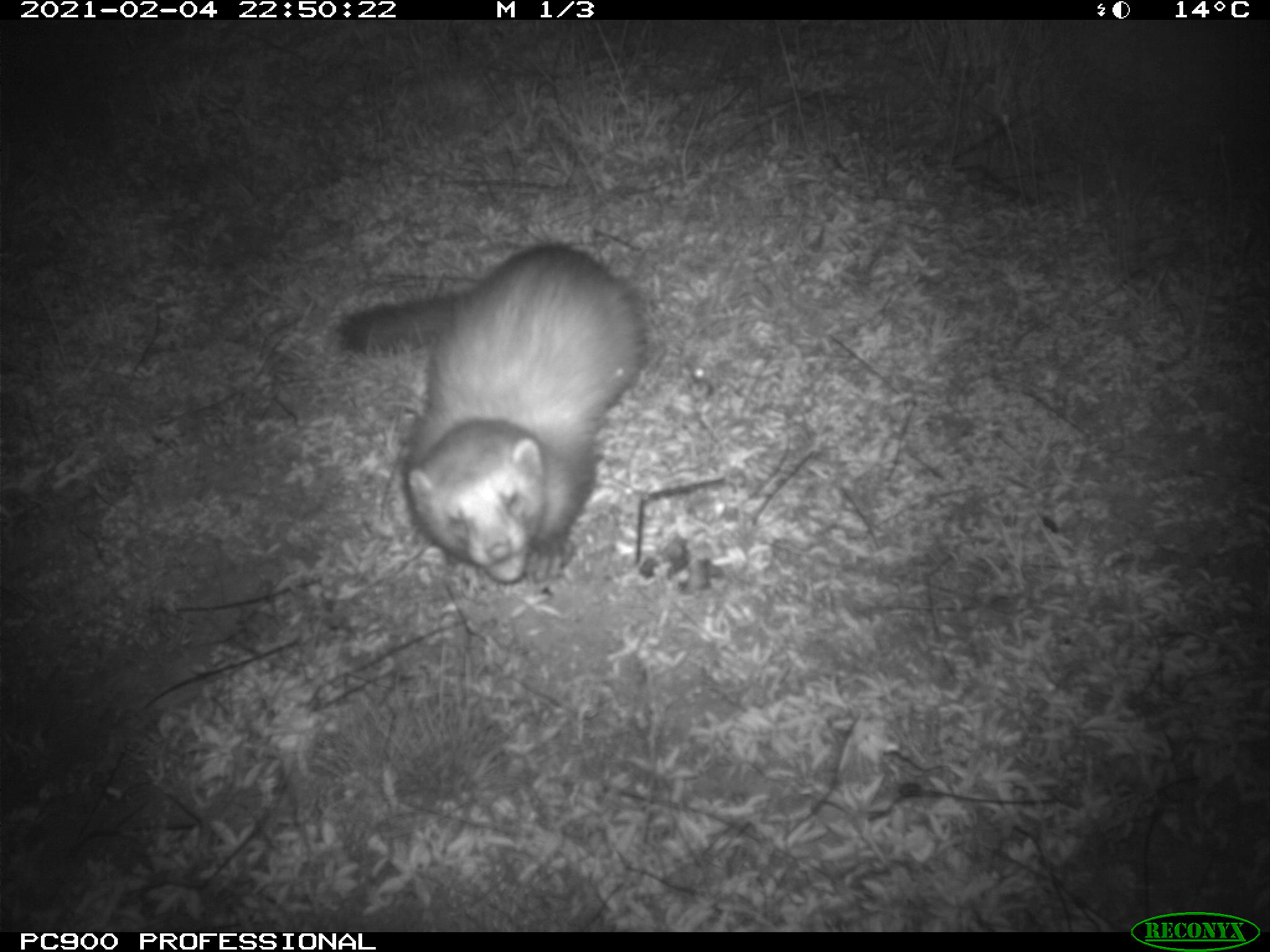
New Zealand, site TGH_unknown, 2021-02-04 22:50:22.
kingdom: Animalia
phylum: Chordata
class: Mammalia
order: Carnivora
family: Mustelidae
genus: Mustela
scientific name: Mustela furo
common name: ferret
Ferret (Mustela furo).